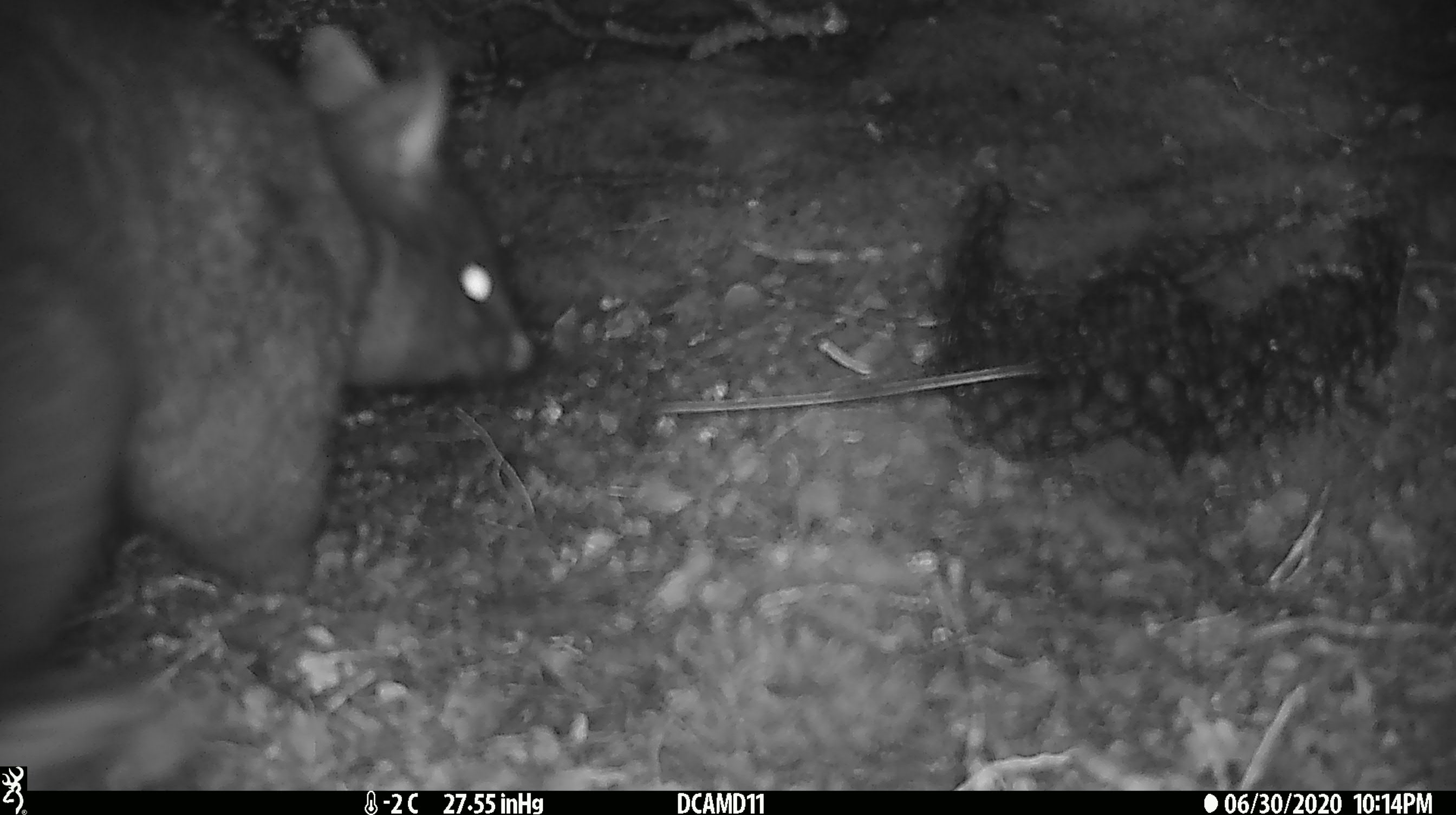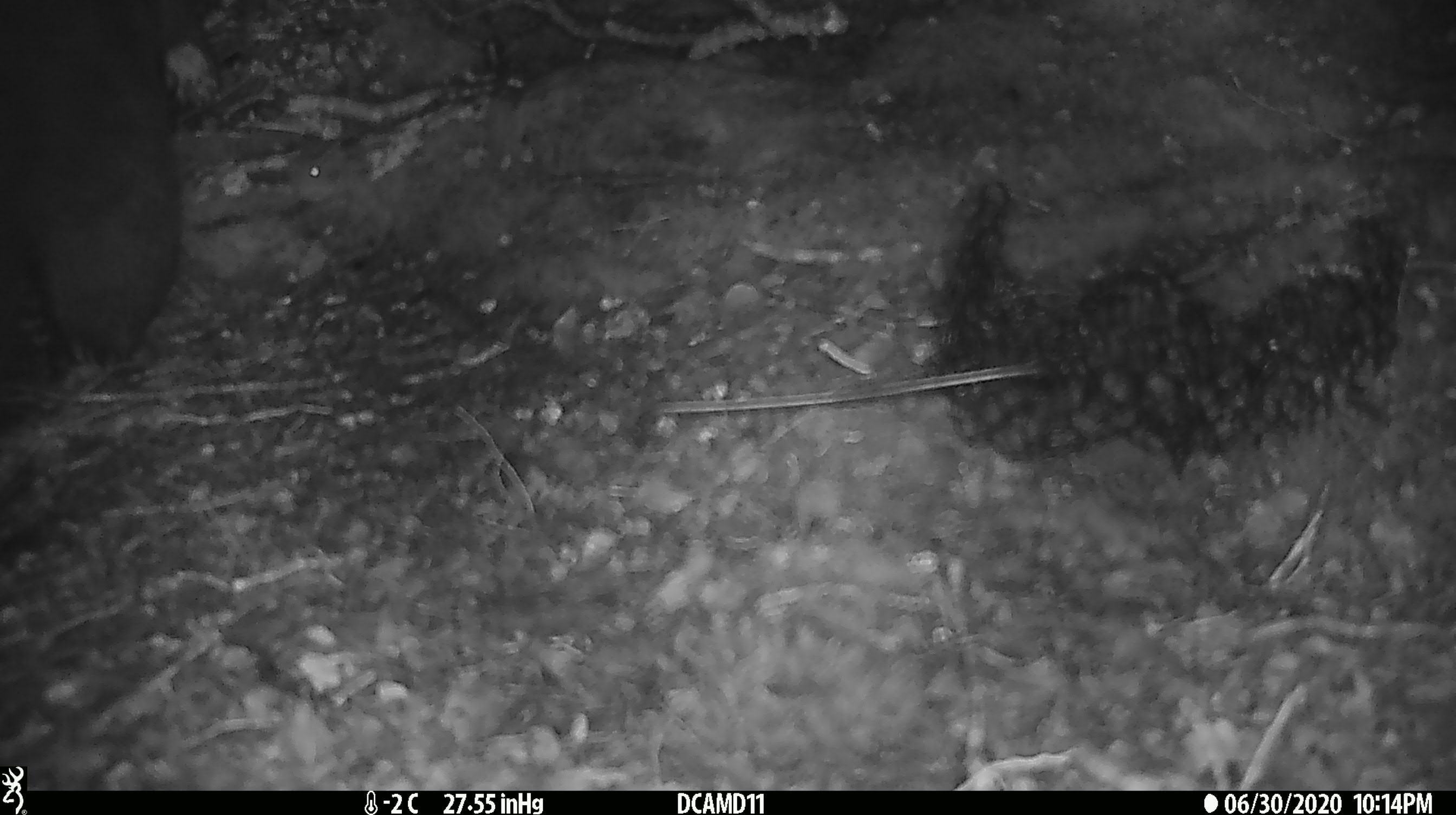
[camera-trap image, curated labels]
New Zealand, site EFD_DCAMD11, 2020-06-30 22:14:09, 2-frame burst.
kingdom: Animalia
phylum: Chordata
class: Mammalia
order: Diprotodontia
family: Phalangeridae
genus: Trichosurus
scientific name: Trichosurus vulpecula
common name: common brushtail possum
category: possum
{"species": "possum (common brushtail possum) (Trichosurus vulpecula)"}